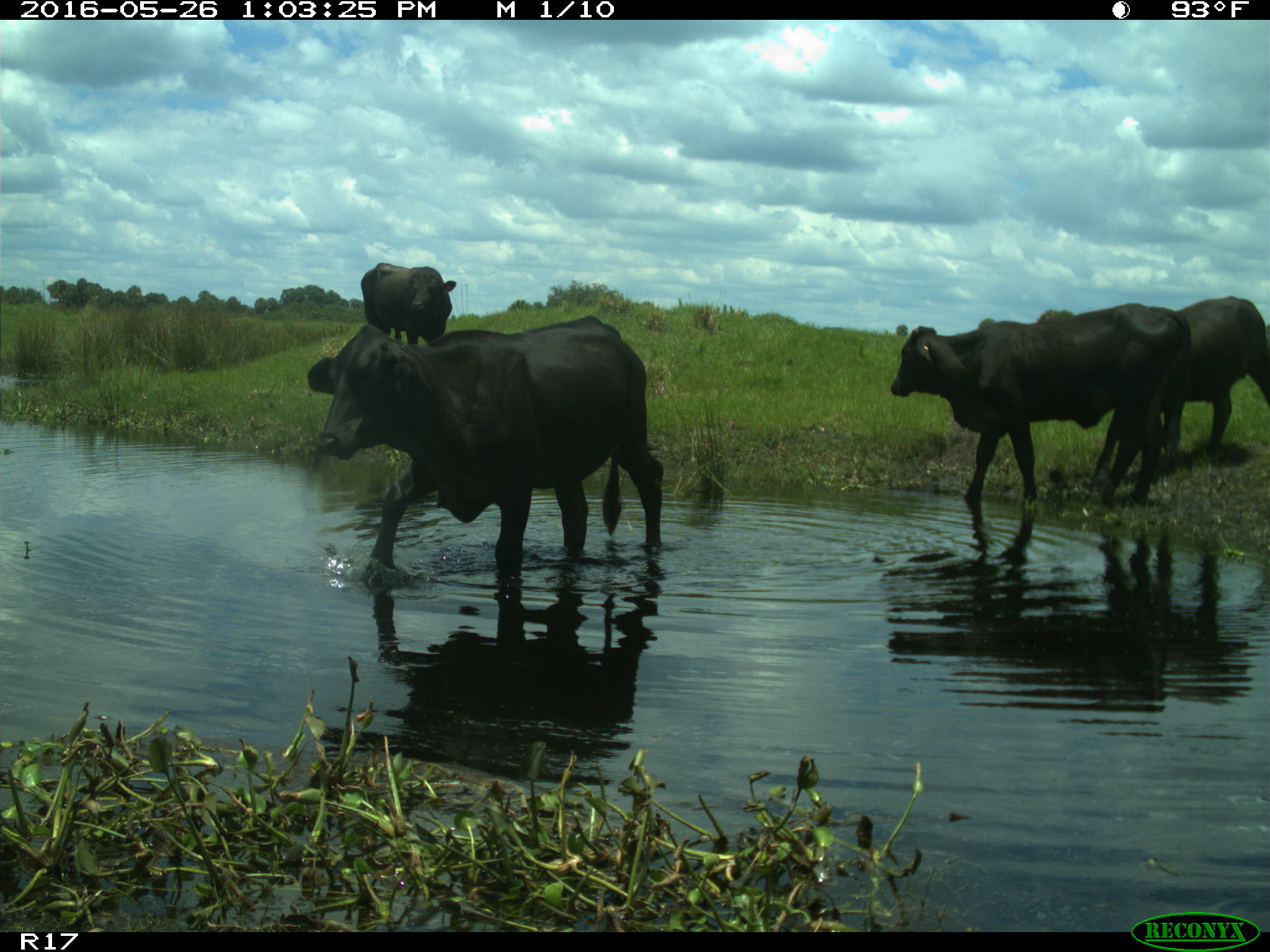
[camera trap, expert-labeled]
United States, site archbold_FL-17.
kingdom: Animalia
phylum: Chordata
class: Mammalia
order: Artiodactyla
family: Bovidae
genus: Bos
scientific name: Bos taurus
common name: domestic cow